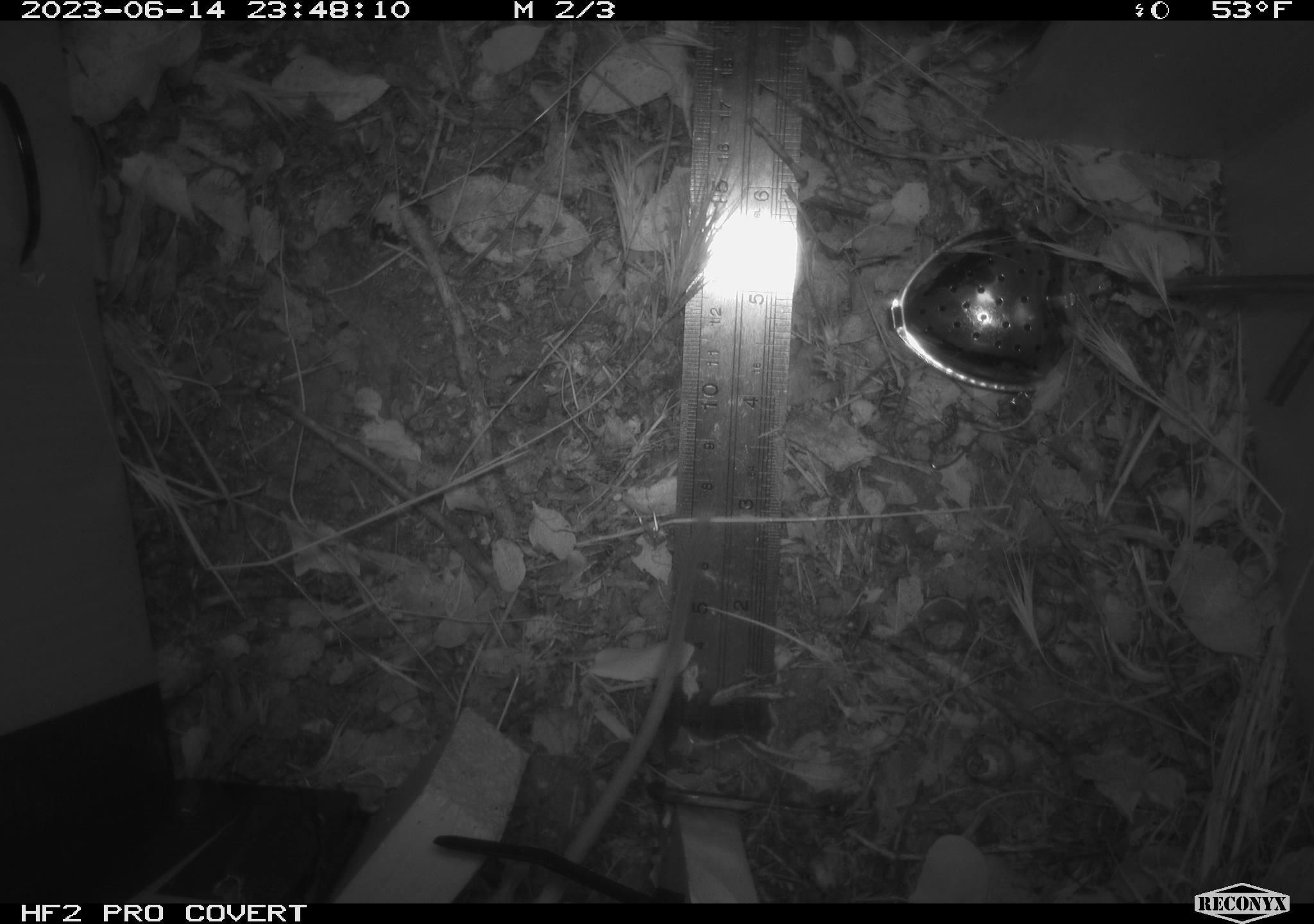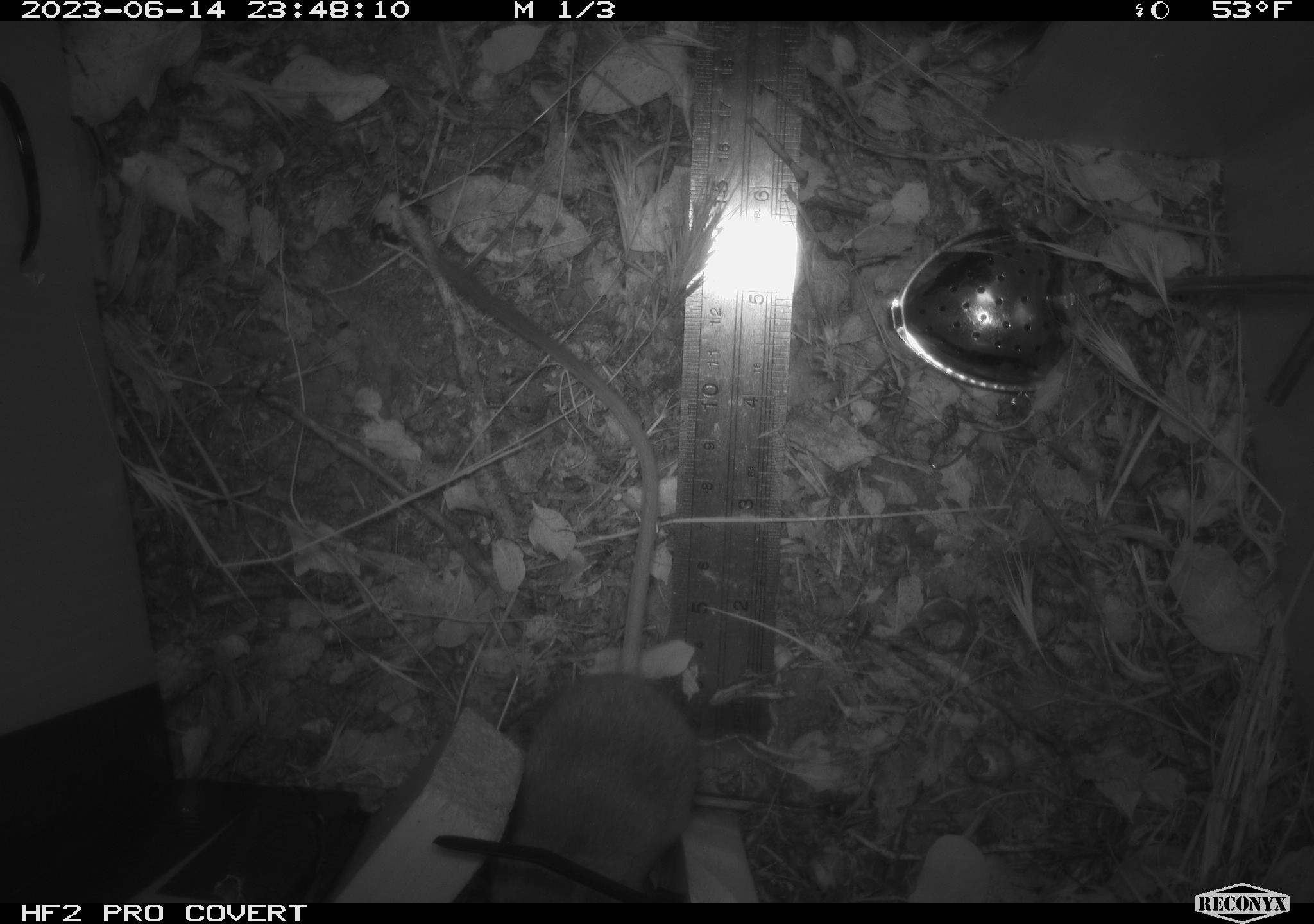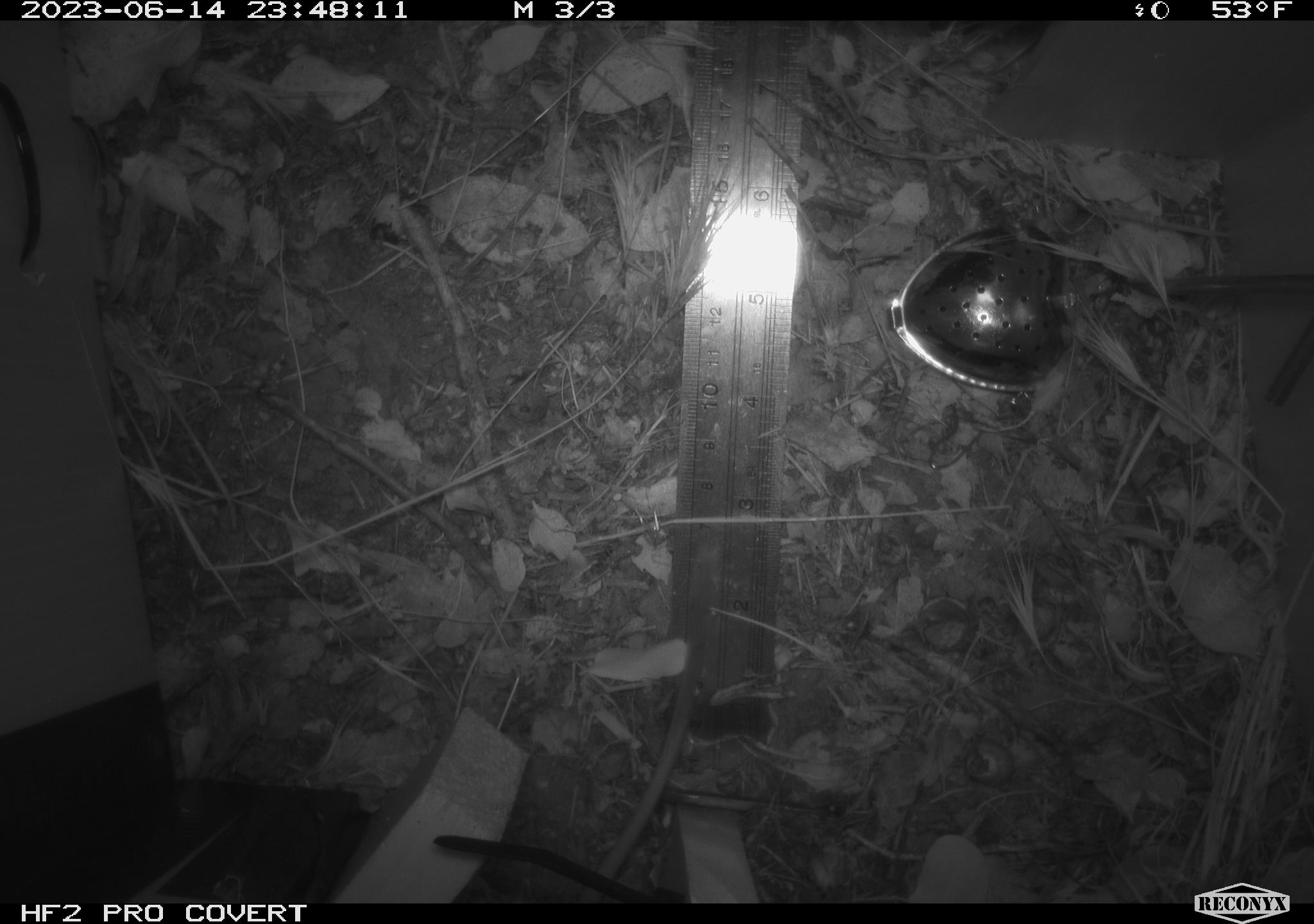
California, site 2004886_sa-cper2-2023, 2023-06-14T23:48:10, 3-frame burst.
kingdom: Animalia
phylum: Chordata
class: Mammalia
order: Rodentia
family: Heteromyidae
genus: Dipodomys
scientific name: Dipodomys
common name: kangaroo rats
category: dipodomys species